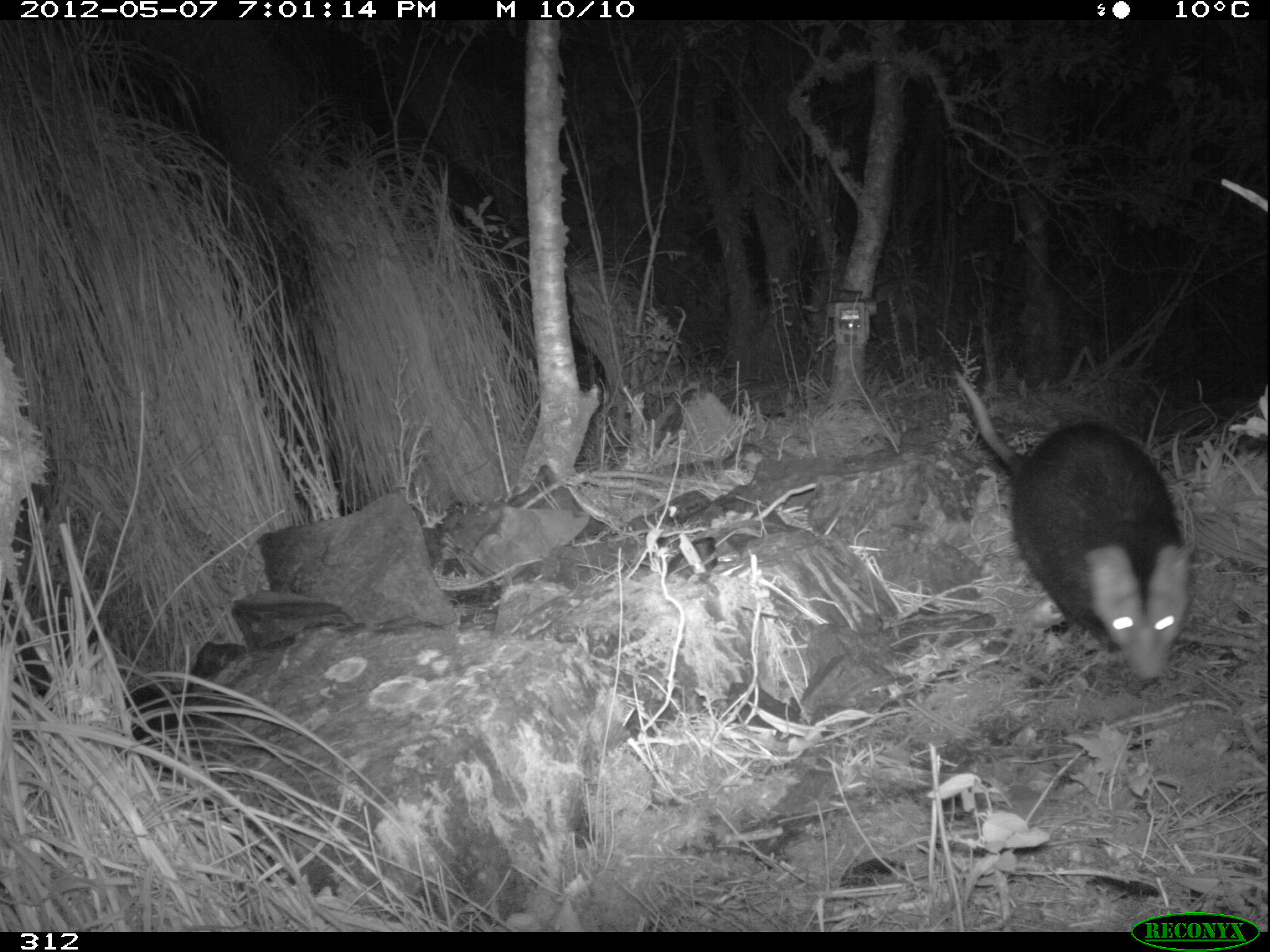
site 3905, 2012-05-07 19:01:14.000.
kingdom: Animalia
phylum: Chordata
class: Mammalia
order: Didelphimorphia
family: Didelphidae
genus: Didelphis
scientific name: Didelphis pernigra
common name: andean white-eared opossum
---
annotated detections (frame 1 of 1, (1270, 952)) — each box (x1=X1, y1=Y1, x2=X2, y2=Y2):
didelphis pernigra: (x1=951, y1=367, x2=1196, y2=682)